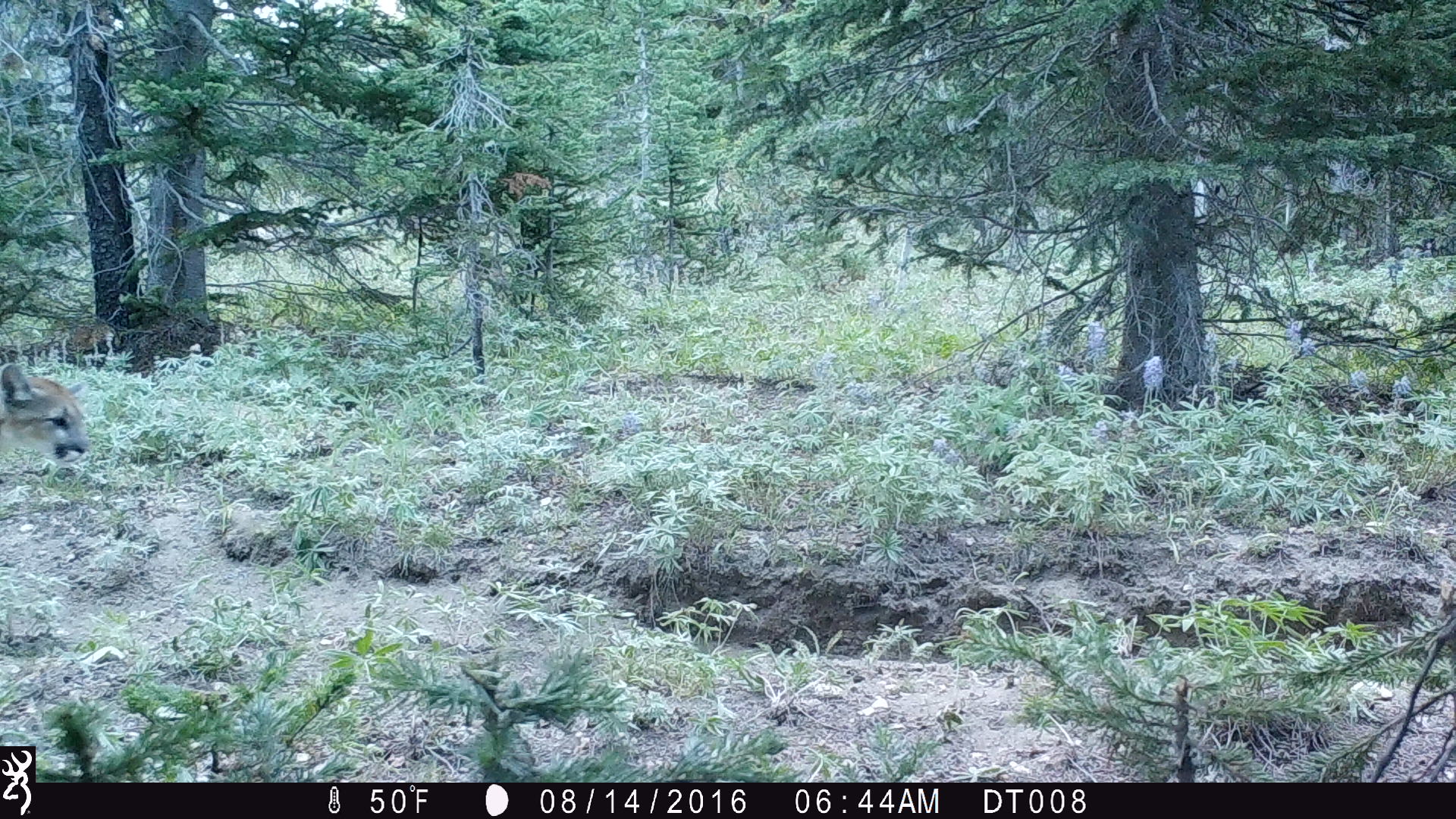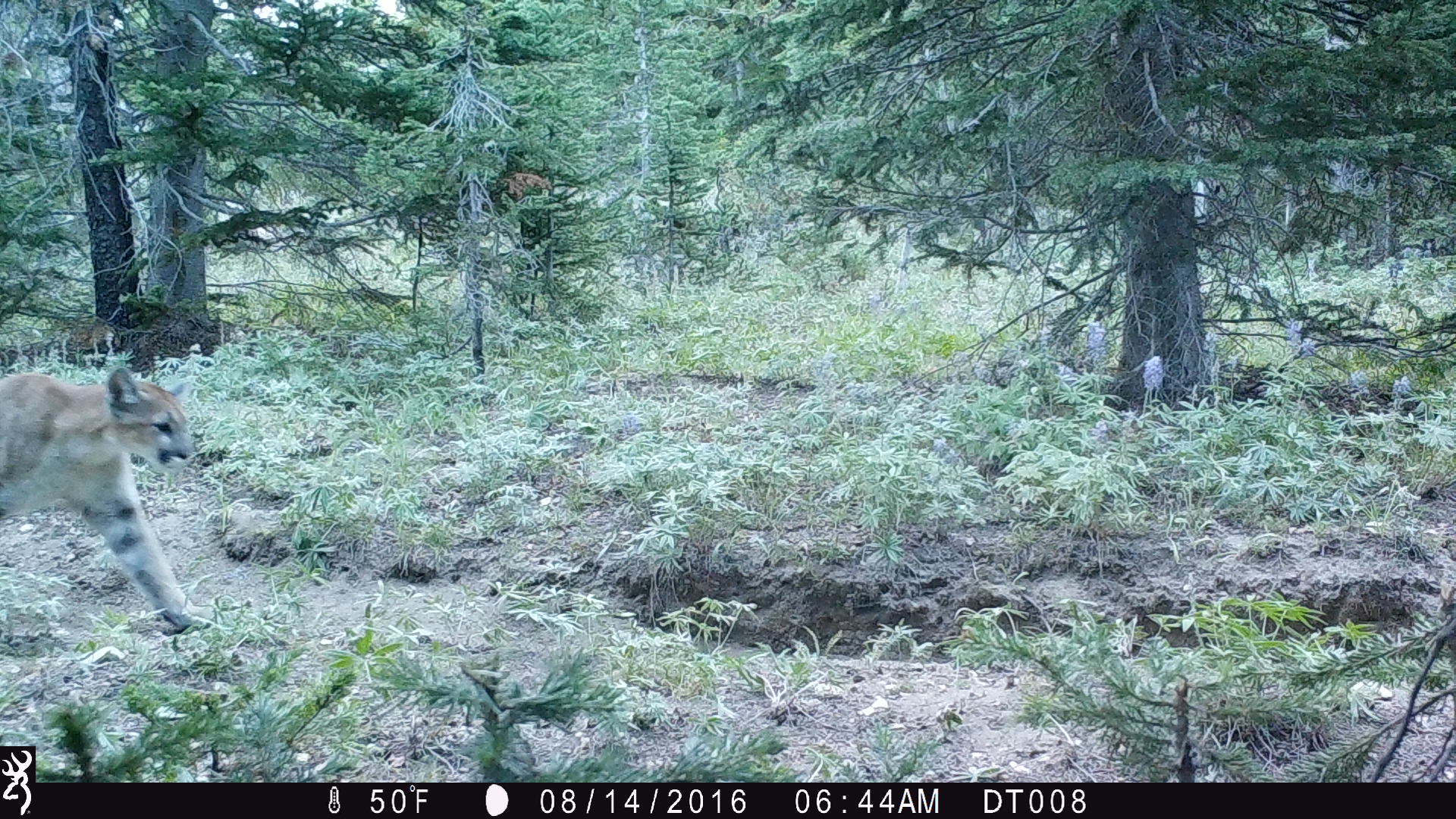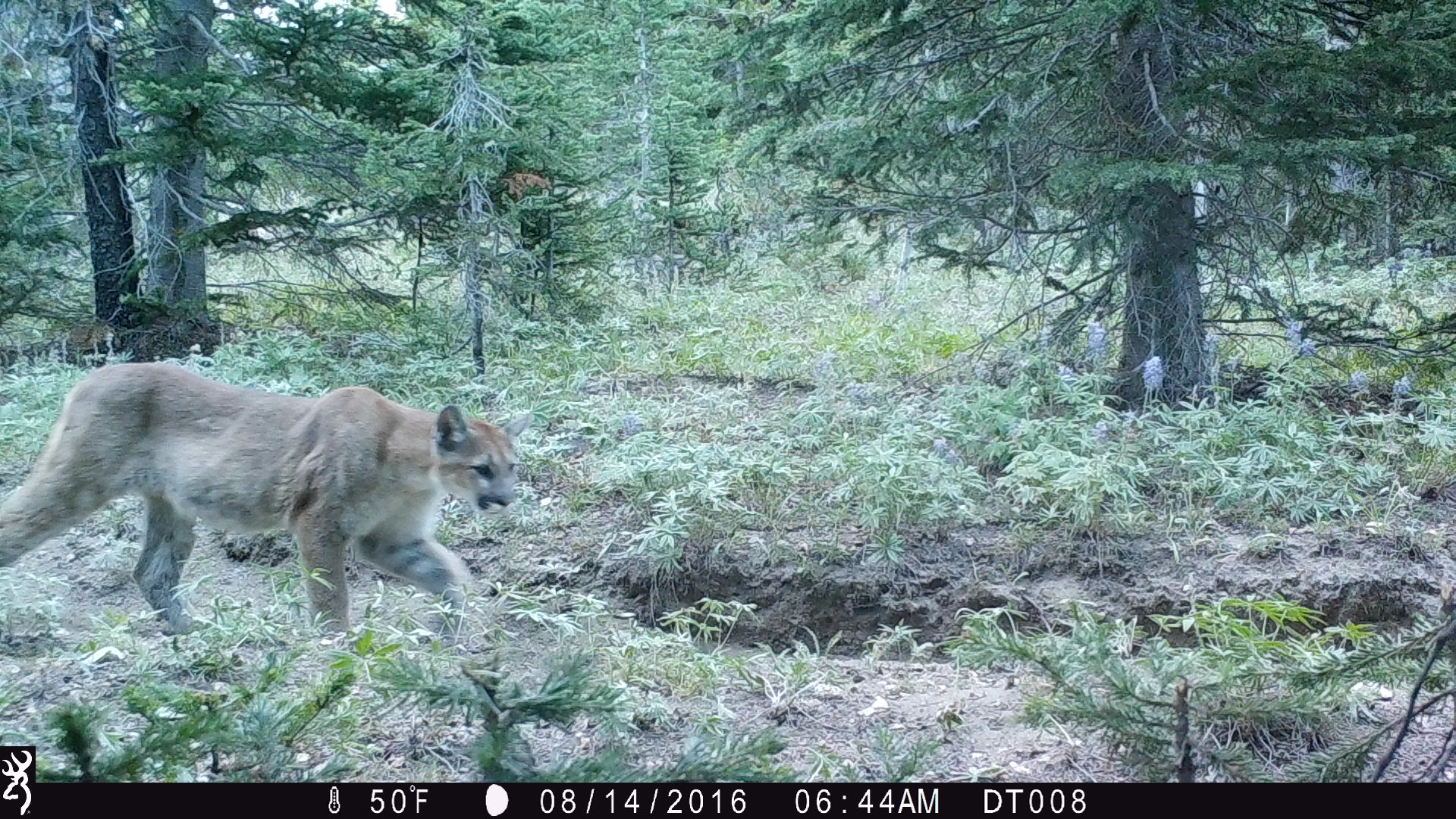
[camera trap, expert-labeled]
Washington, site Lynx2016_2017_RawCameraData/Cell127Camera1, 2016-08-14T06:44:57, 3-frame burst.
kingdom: Animalia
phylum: Chordata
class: Mammalia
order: Carnivora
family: Felidae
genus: Puma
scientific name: Puma concolor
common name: mountain lion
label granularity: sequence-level